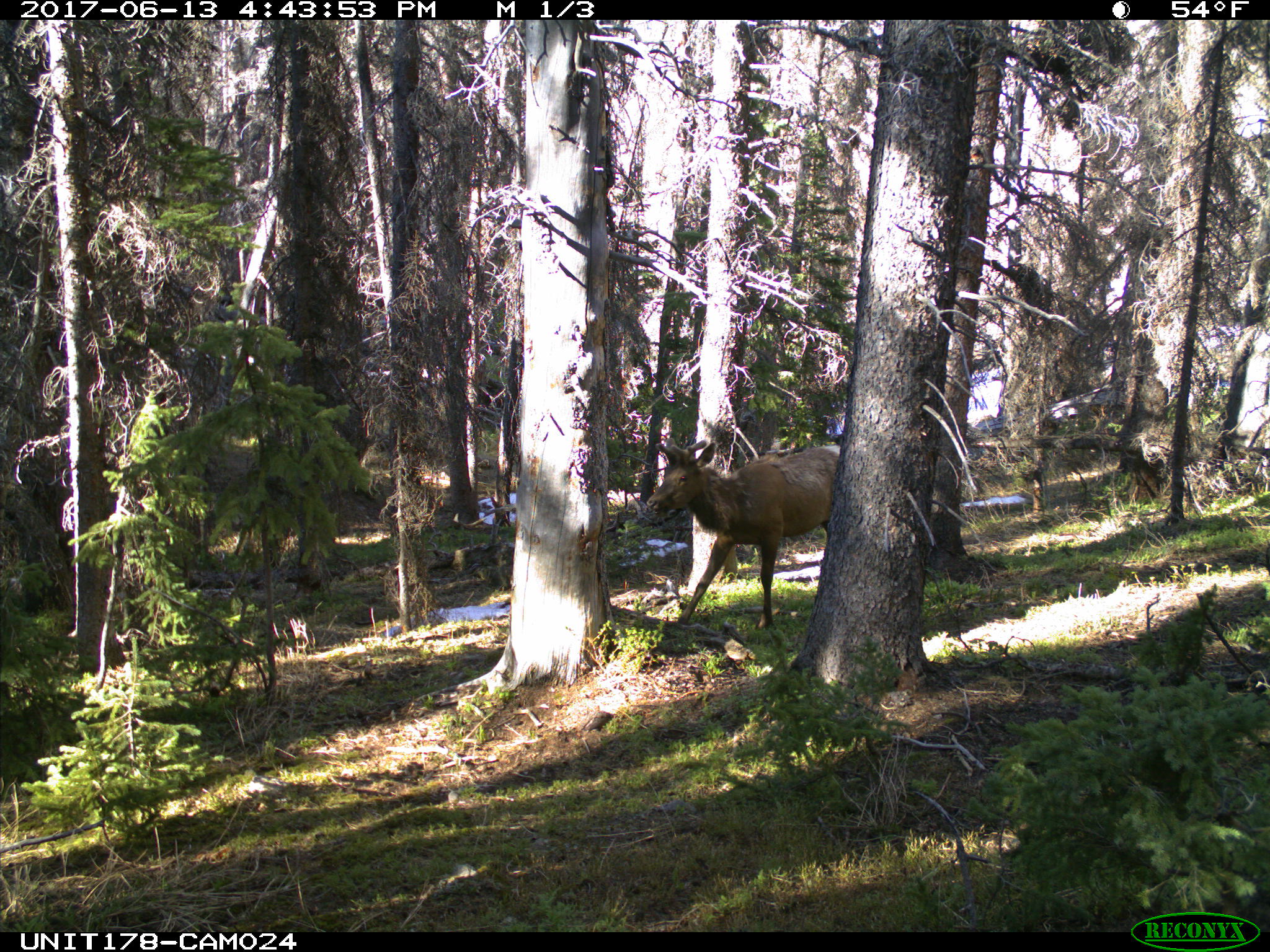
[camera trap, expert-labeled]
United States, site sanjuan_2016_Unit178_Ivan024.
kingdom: Animalia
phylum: Chordata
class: Mammalia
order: Artiodactyla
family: Cervidae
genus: Cervus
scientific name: Cervus elaphus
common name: red deer